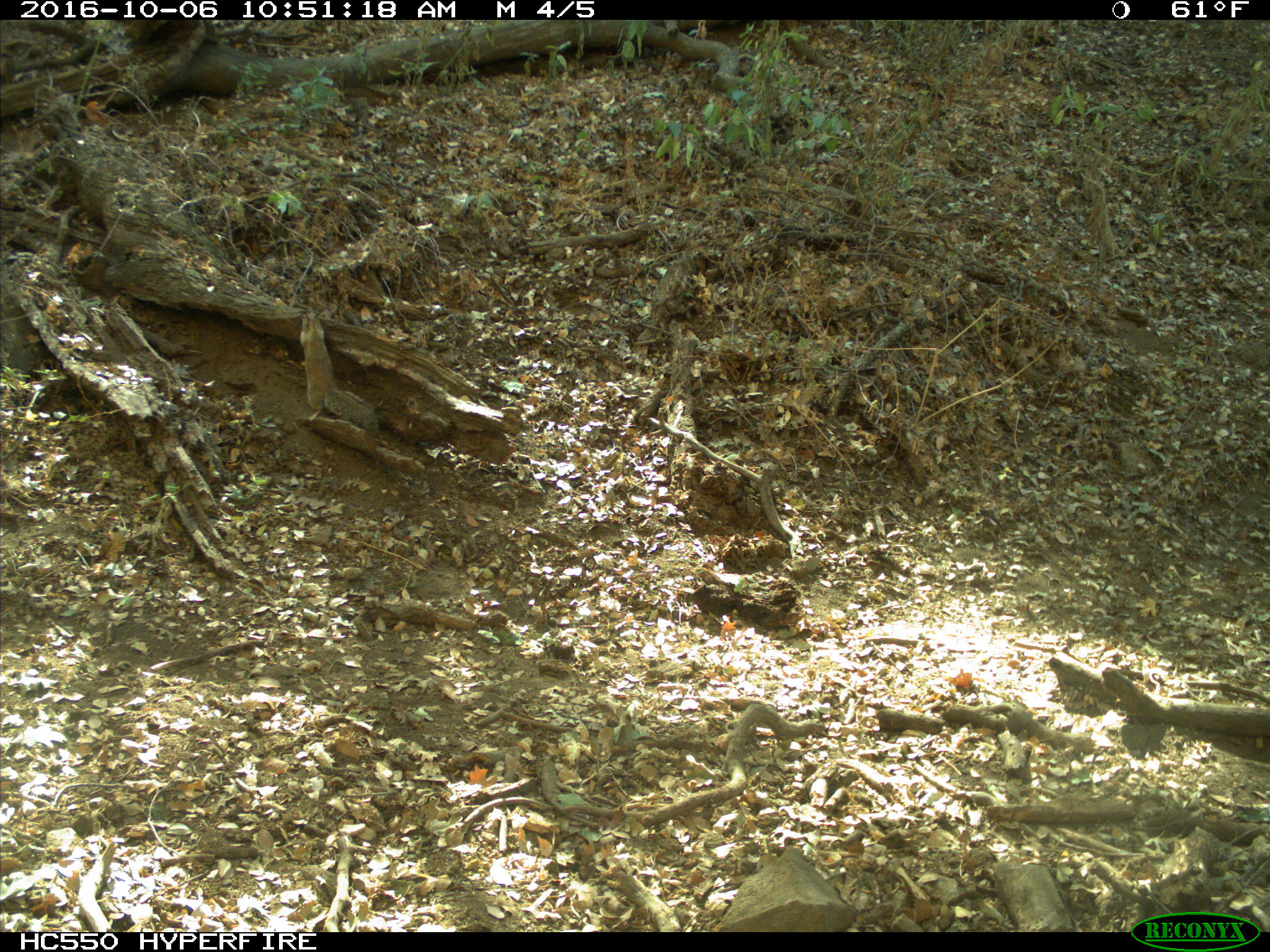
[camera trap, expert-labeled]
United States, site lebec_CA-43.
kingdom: Animalia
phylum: Chordata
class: Mammalia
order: Rodentia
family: Sciuridae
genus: Otospermophilus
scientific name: Otospermophilus beecheyi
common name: california ground squirrel